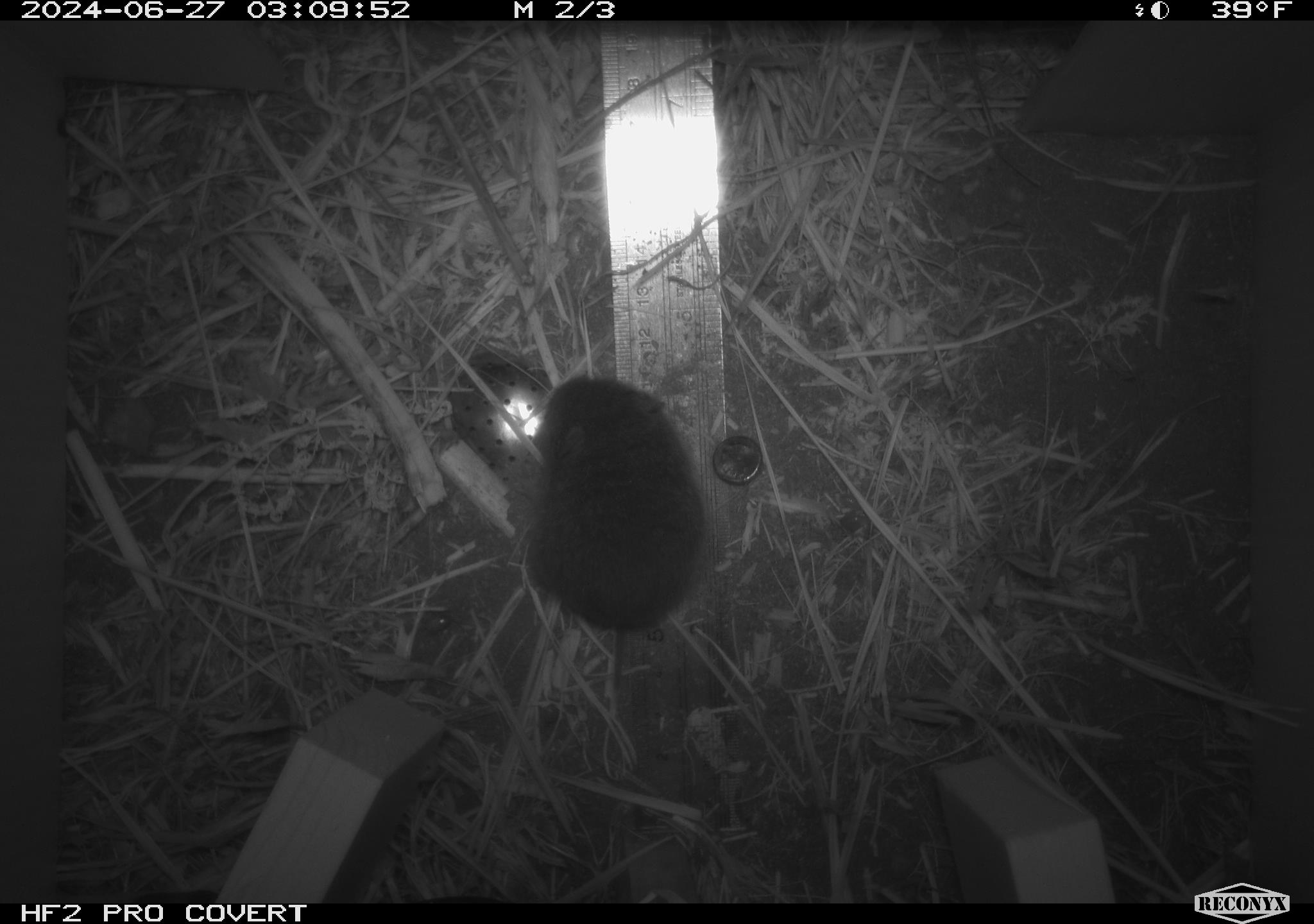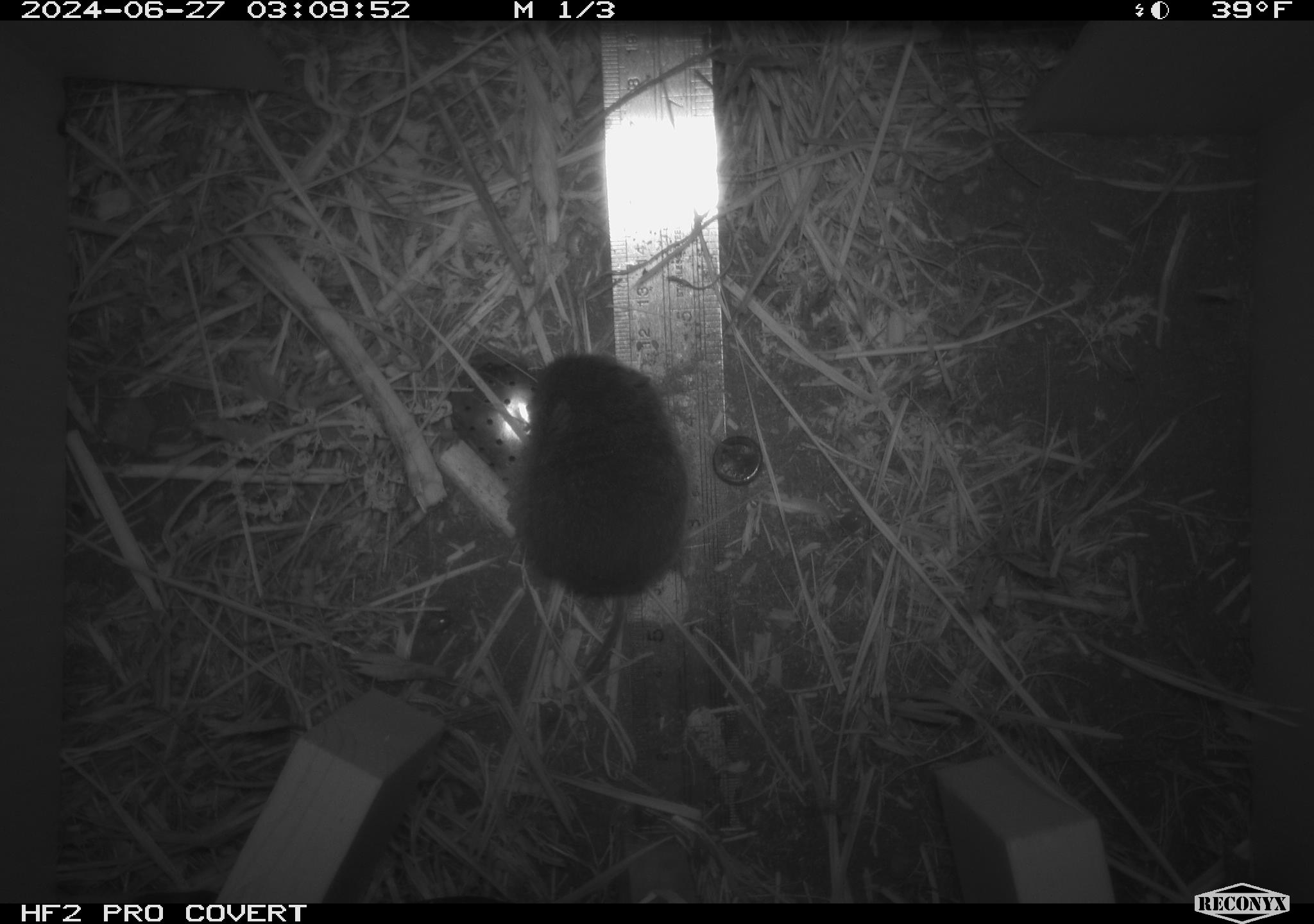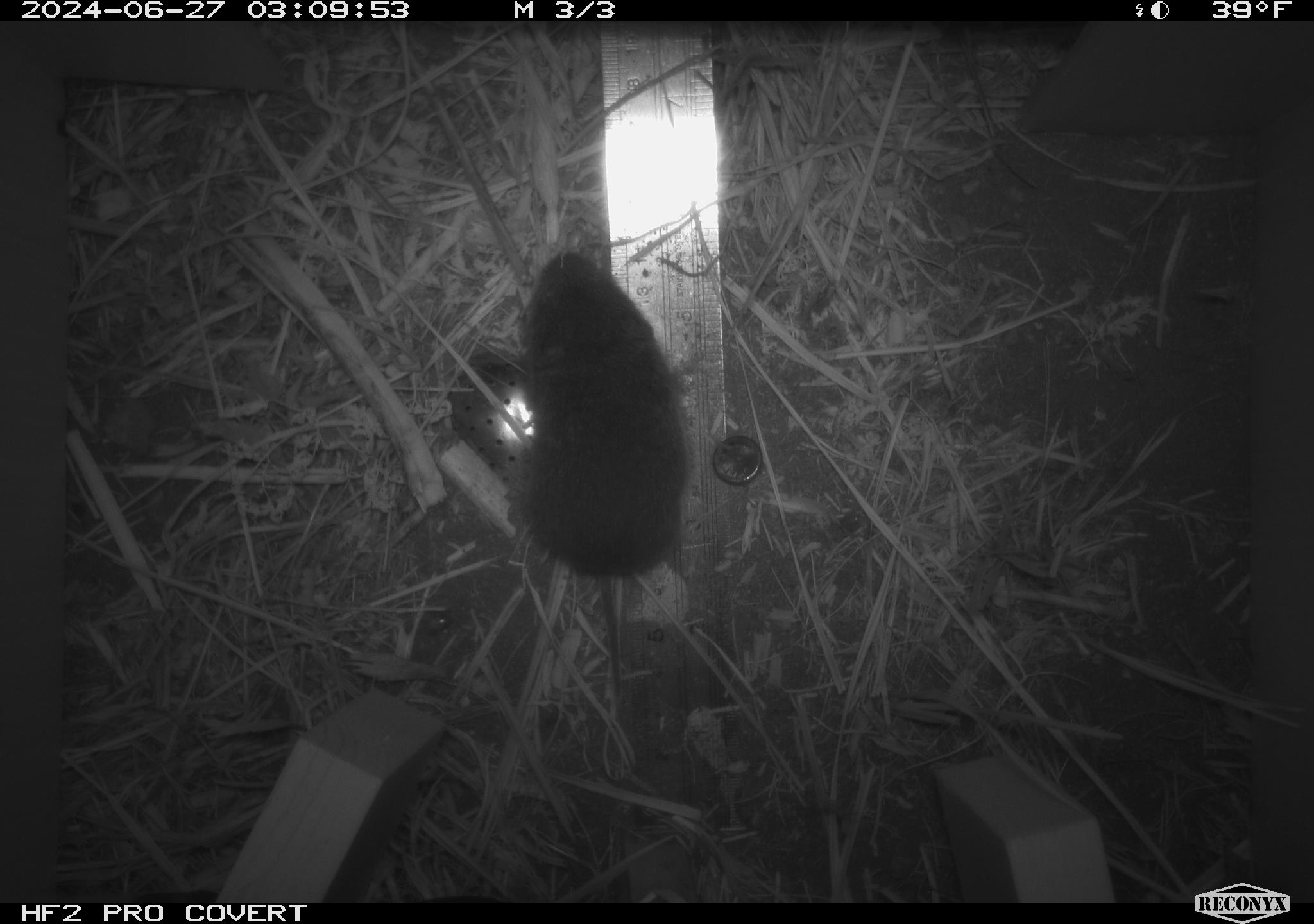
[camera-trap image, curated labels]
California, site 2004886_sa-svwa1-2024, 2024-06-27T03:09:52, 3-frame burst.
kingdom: Animalia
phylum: Chordata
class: Mammalia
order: Rodentia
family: Cricetidae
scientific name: Arvicolinae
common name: voles, lemmings, and muskrats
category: arvicolinae subfamily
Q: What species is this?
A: Arvicolinae subfamily (voles, lemmings, and muskrats) (Arvicolinae).